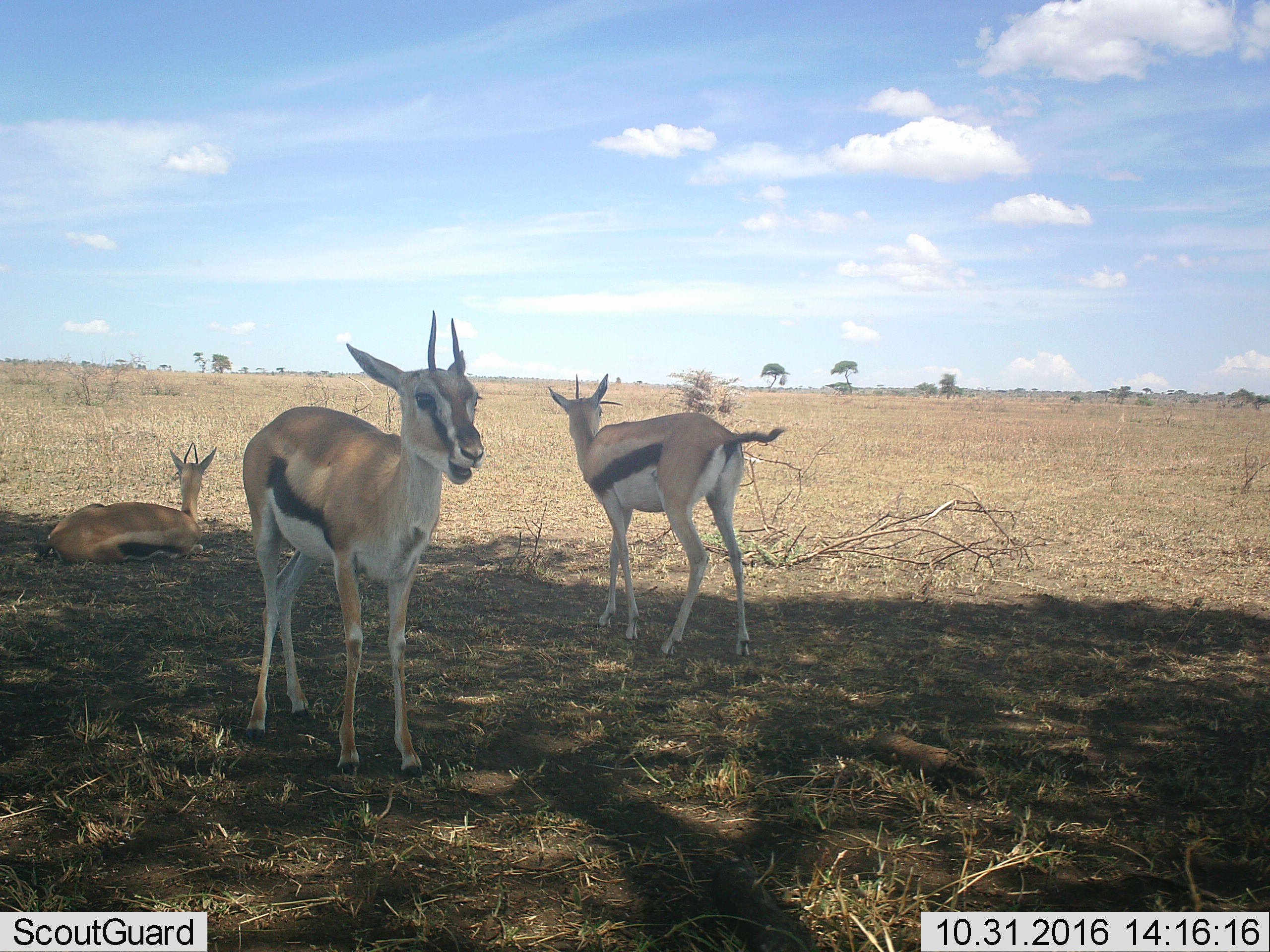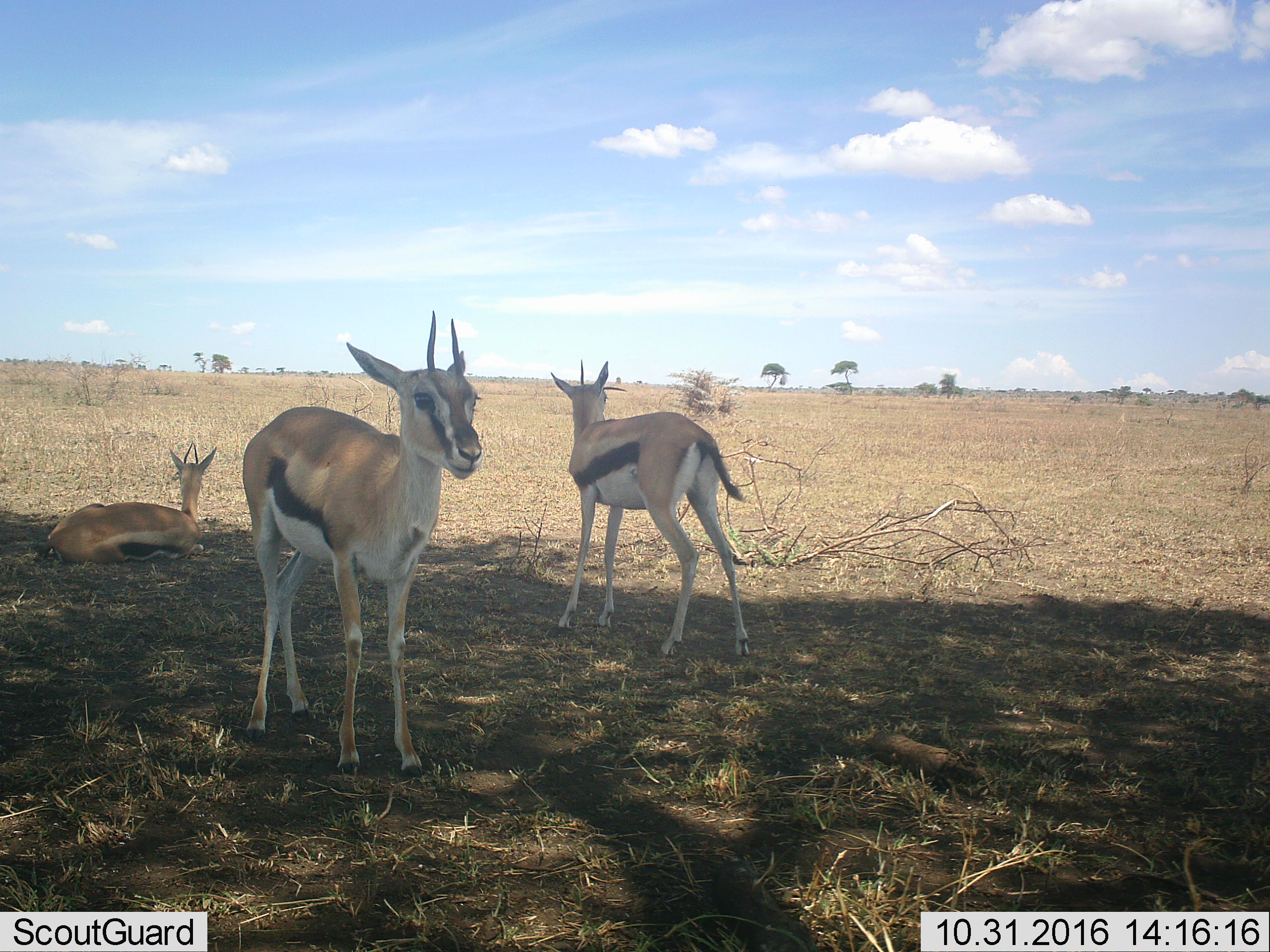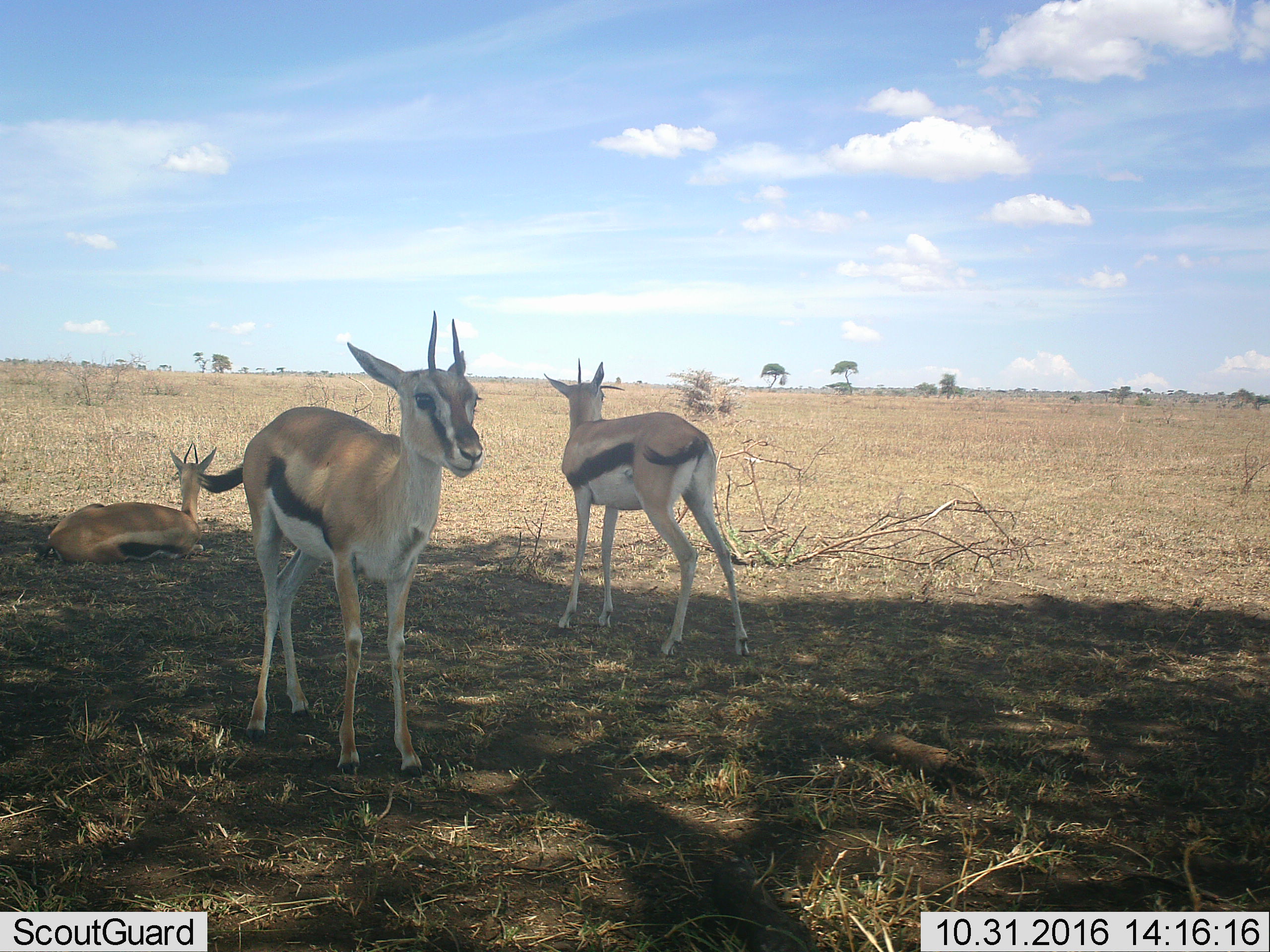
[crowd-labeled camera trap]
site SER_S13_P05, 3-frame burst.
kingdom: Animalia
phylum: Chordata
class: Mammalia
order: Artiodactyla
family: Bovidae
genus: Eudorcas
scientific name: Eudorcas thomsonii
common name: thomson's gazelle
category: gazellethomsons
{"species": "gazellethomsons (thomson's gazelle) (Eudorcas thomsonii)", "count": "3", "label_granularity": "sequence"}